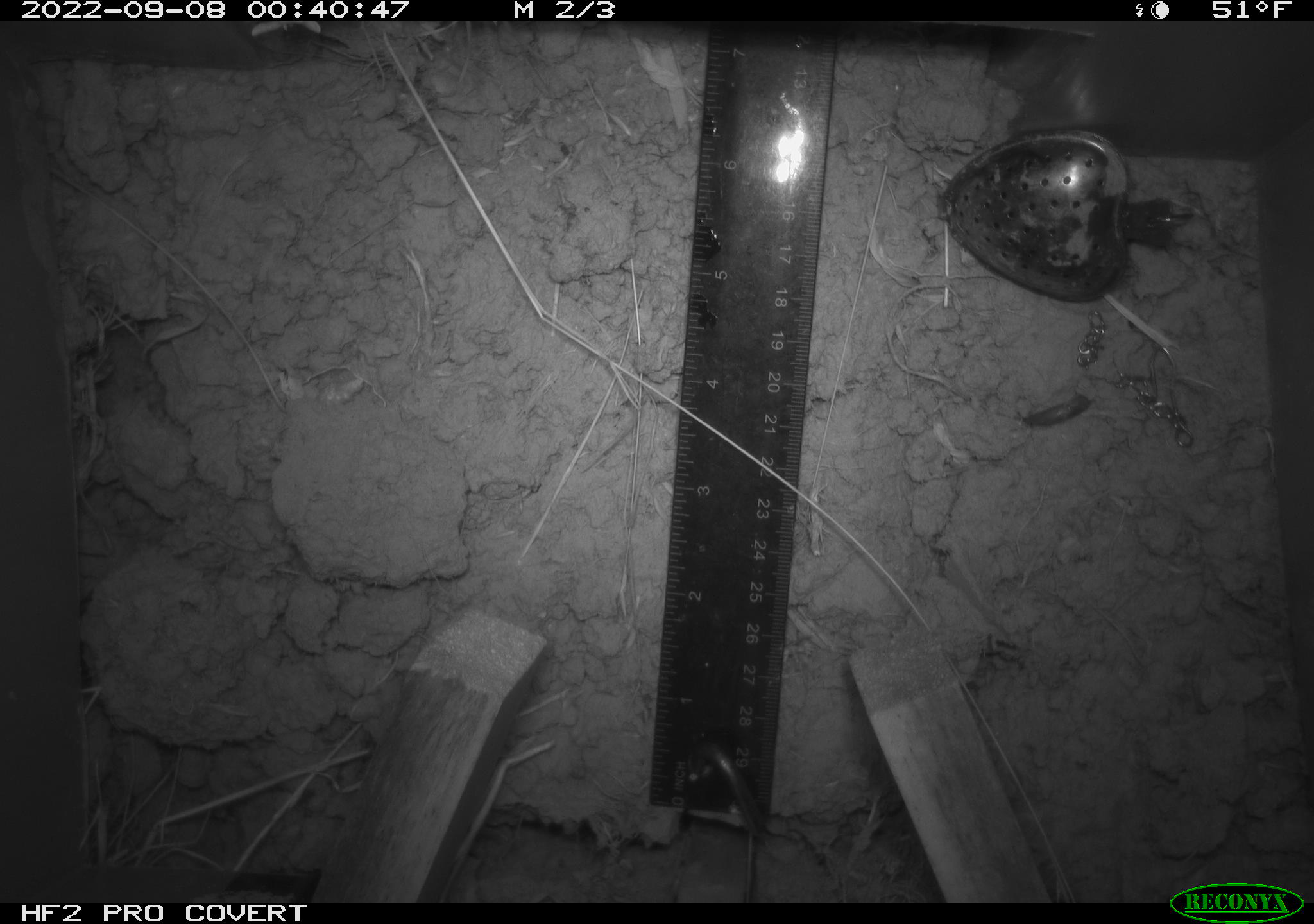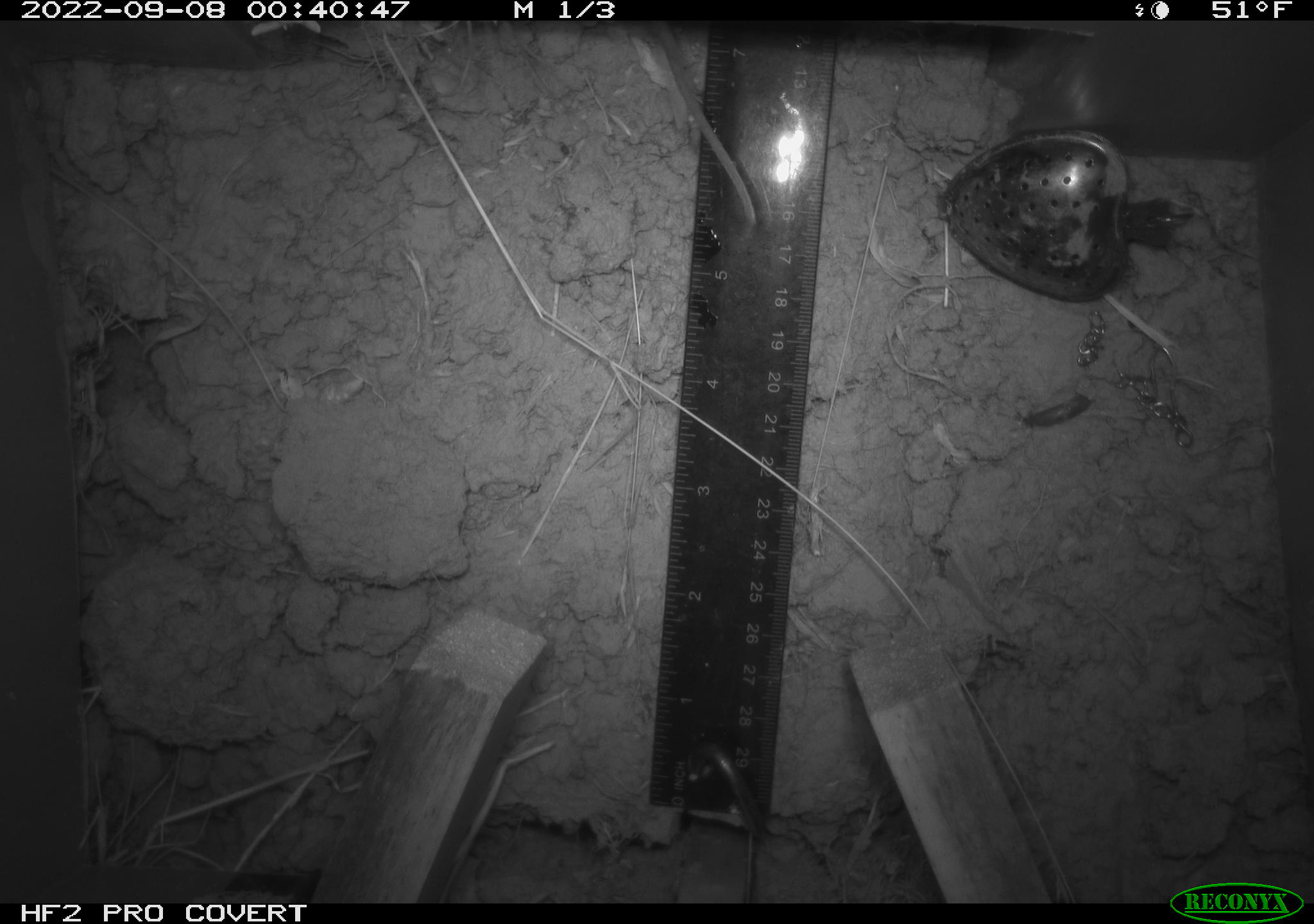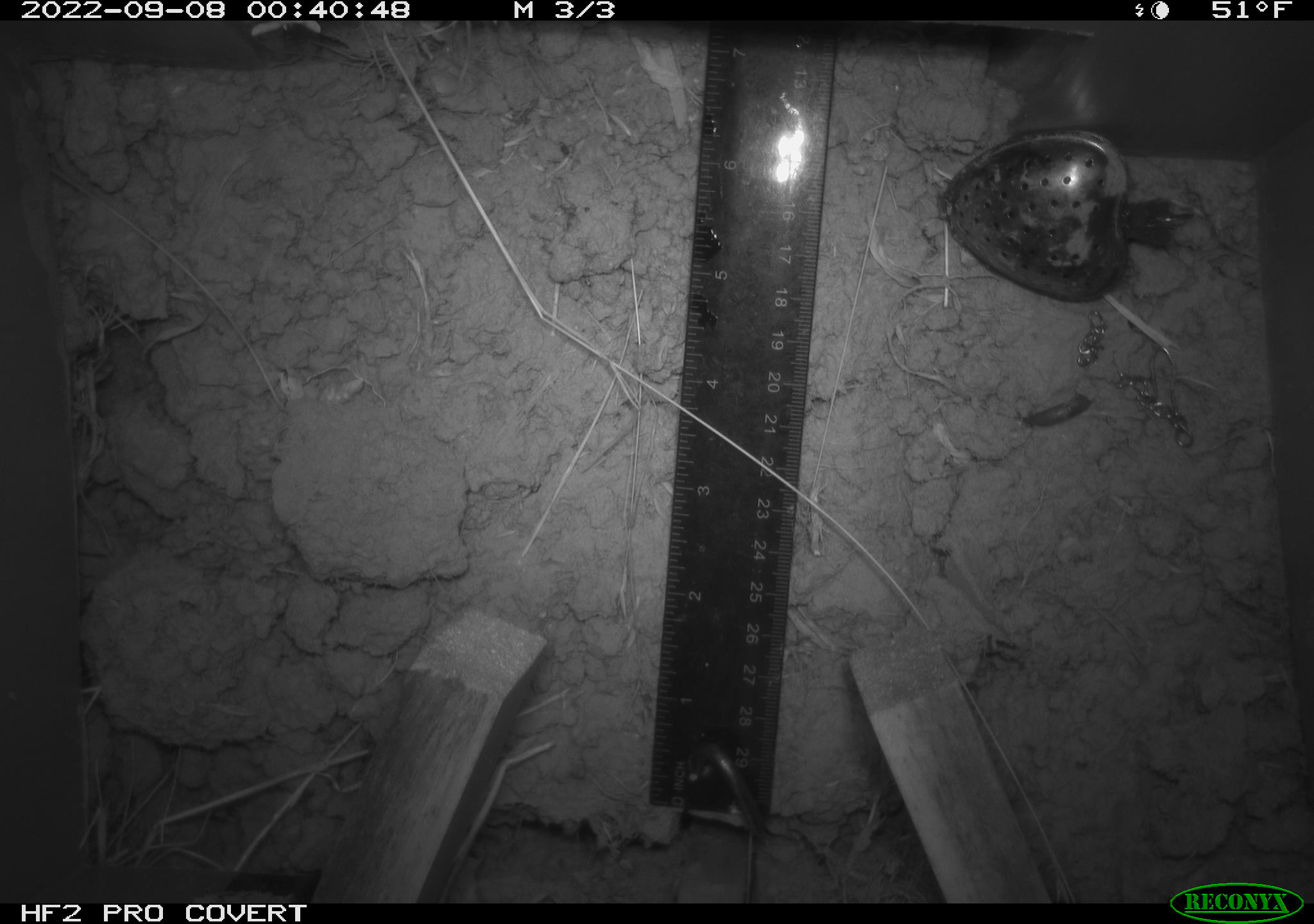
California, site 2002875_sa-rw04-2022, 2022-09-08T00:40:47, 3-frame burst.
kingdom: Animalia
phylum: Chordata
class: Mammalia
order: Rodentia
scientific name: Rodentia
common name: mouse species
Mouse species (Rodentia).